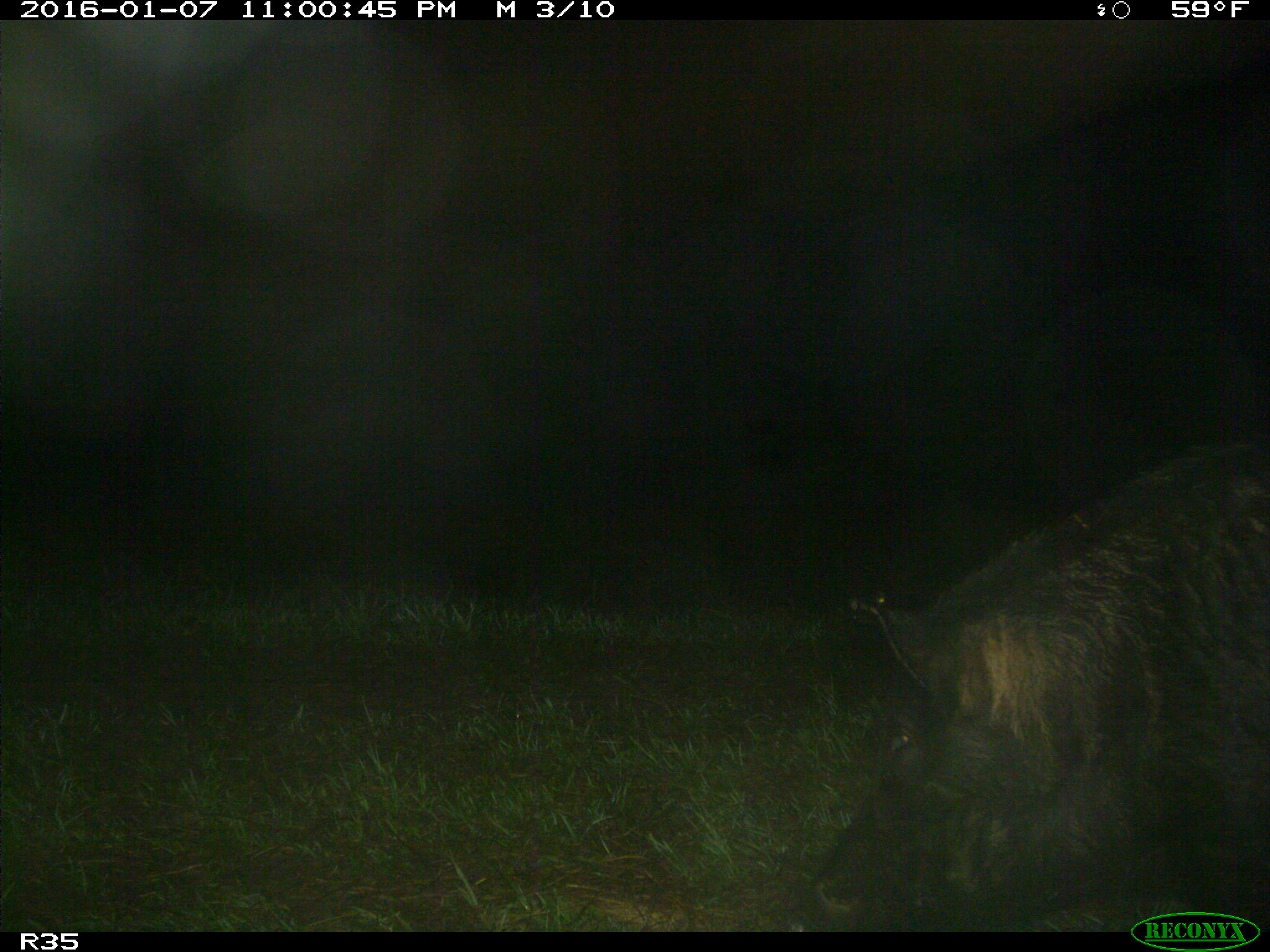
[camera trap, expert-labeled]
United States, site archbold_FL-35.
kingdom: Animalia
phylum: Chordata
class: Mammalia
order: Artiodactyla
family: Suidae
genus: Sus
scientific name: Sus scrofa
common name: wild boar